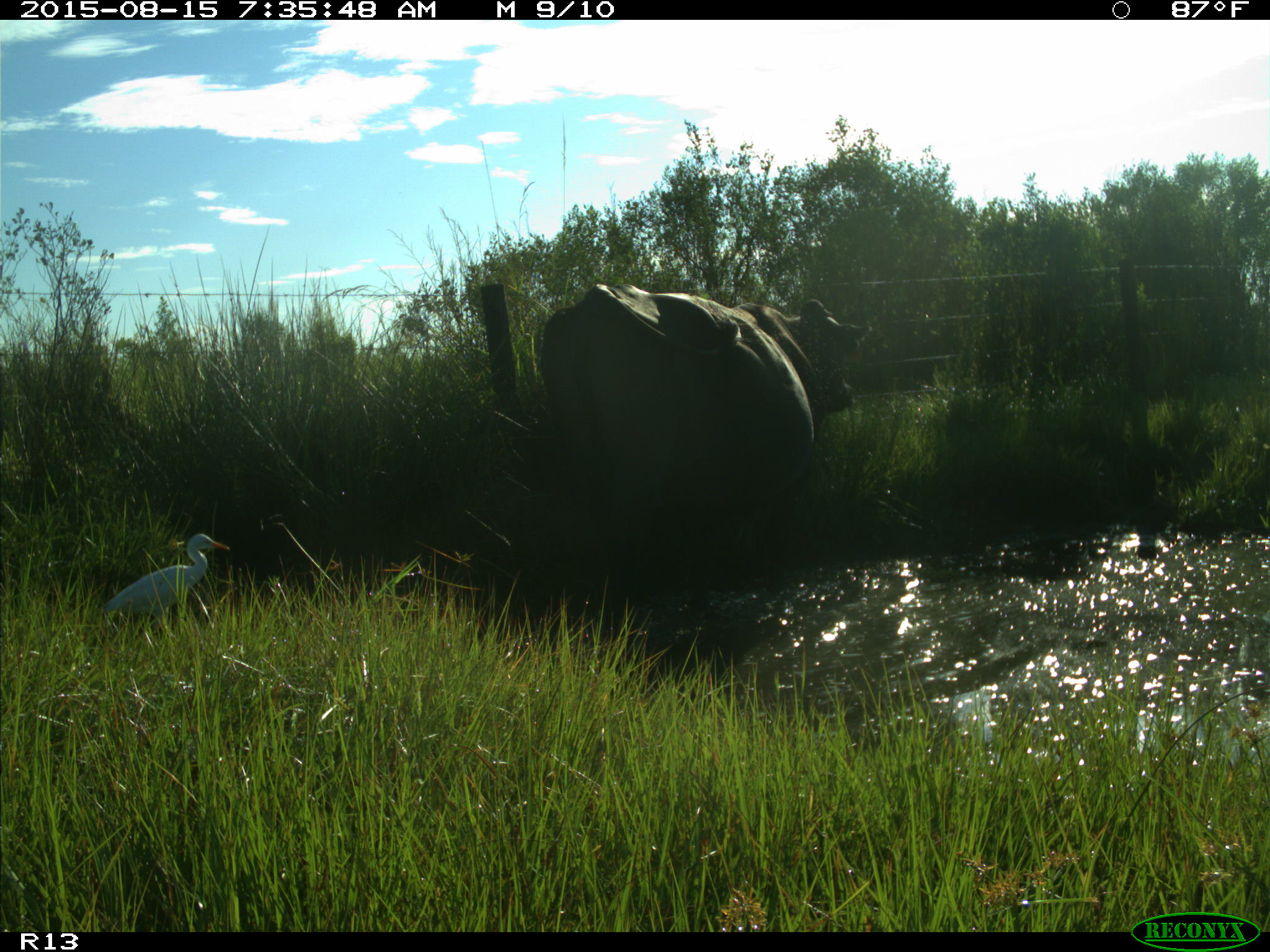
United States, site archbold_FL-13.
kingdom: Animalia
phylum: Chordata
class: Mammalia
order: Artiodactyla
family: Bovidae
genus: Bos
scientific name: Bos taurus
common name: domestic cow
Bos taurus (domestic cow).